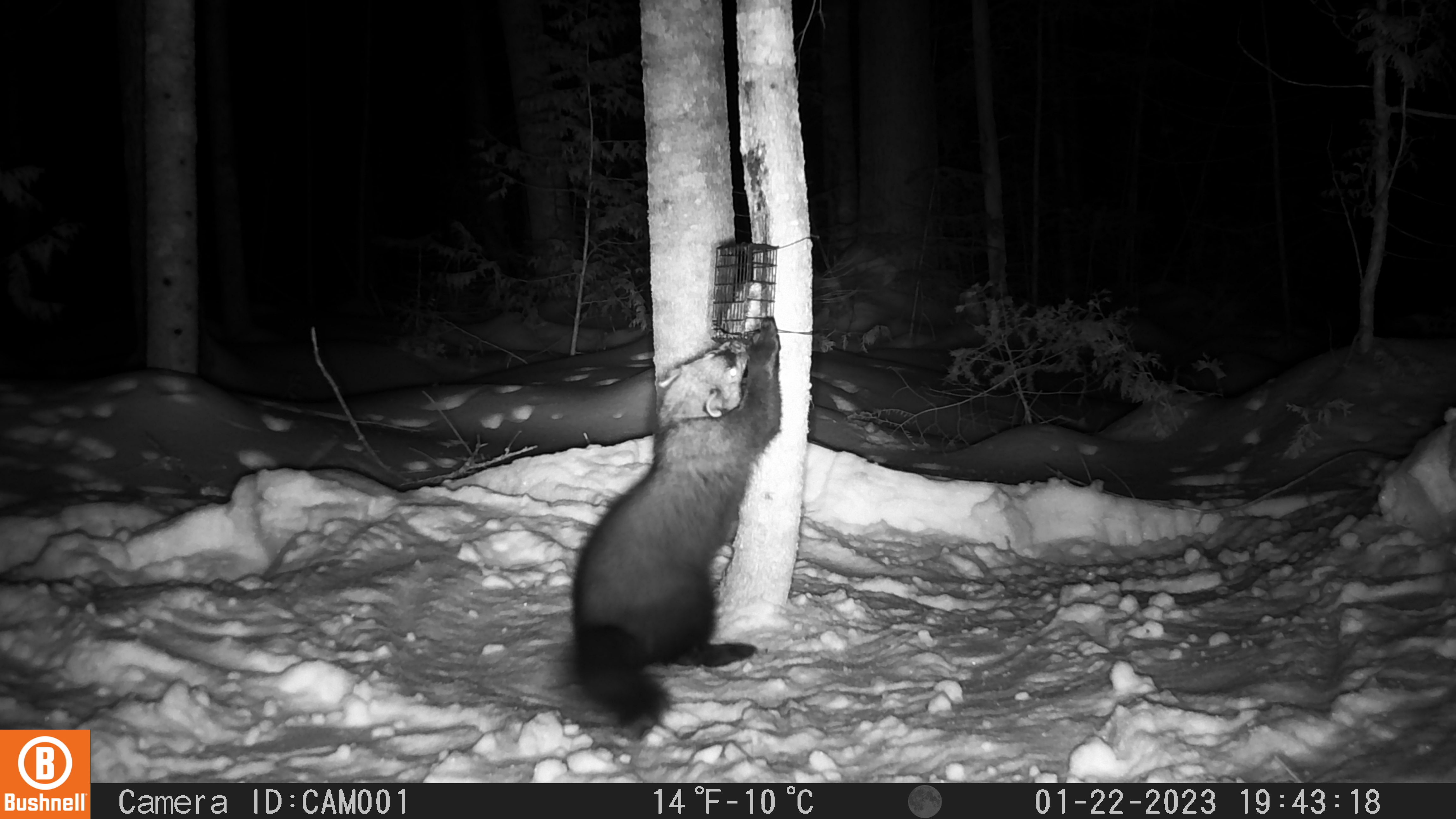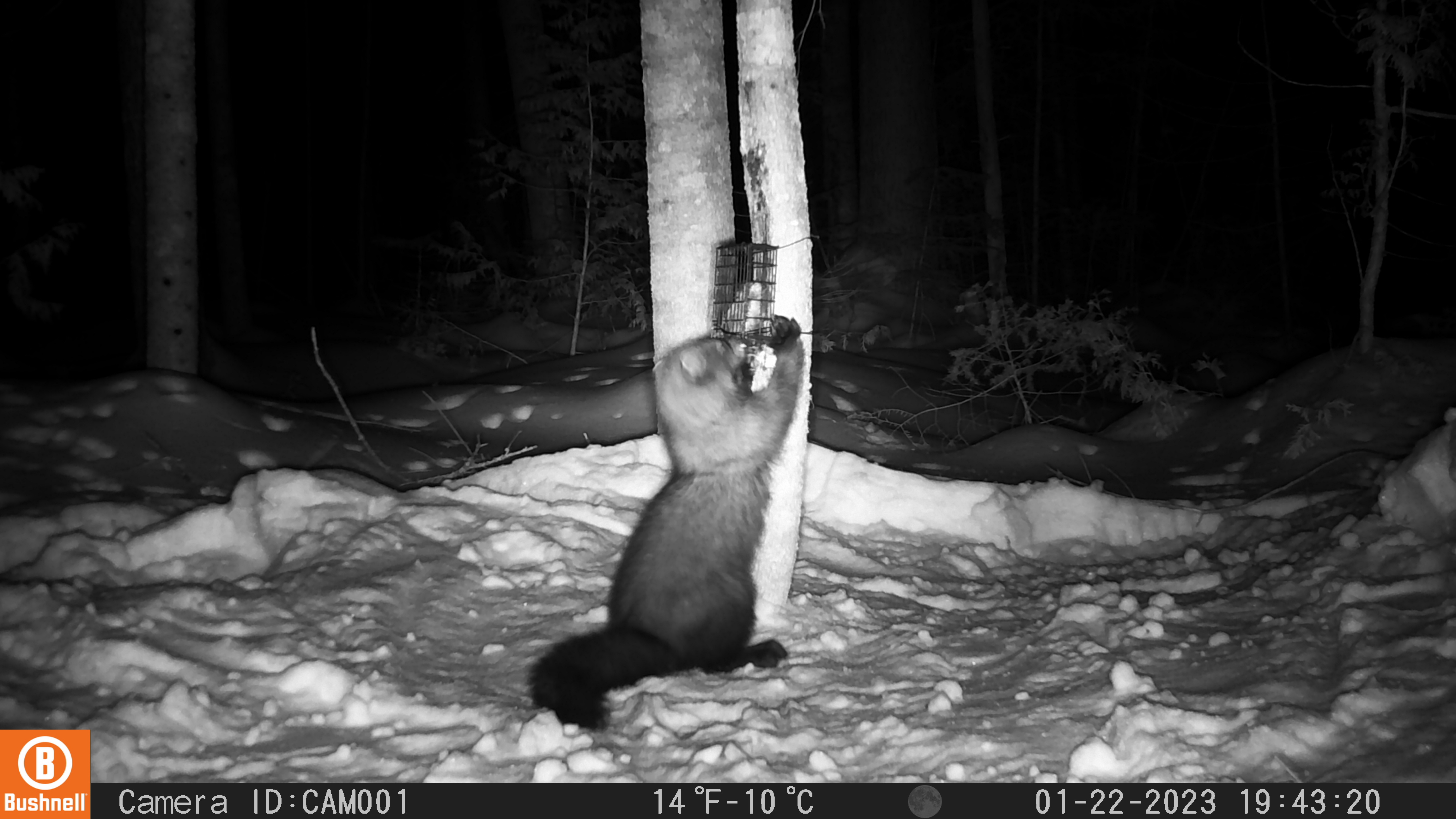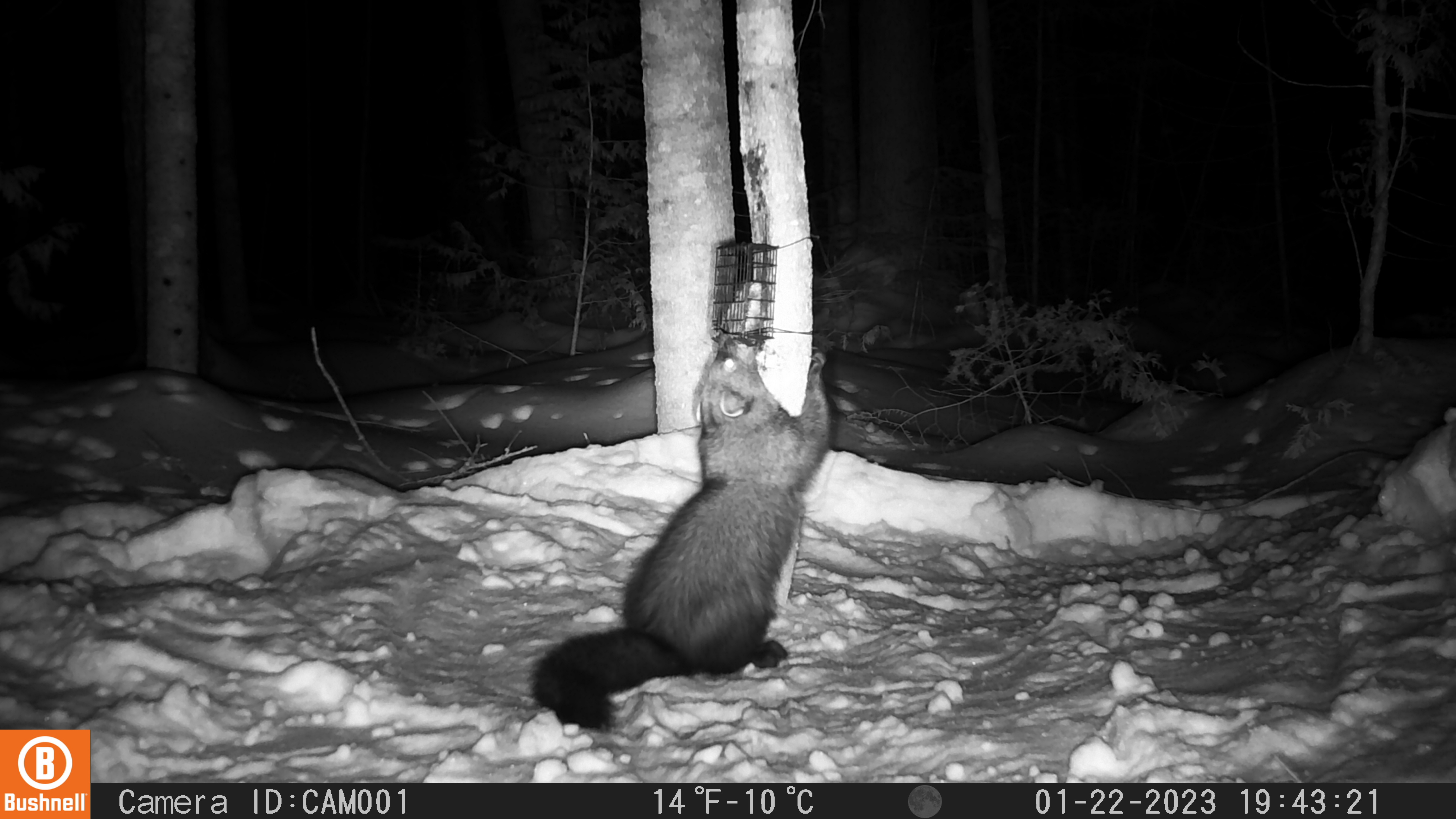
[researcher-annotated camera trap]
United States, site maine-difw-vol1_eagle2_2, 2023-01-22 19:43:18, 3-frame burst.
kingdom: Animalia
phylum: Chordata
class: Mammalia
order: Carnivora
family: Mustelidae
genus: Pekania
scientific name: Pekania pennanti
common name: fisher